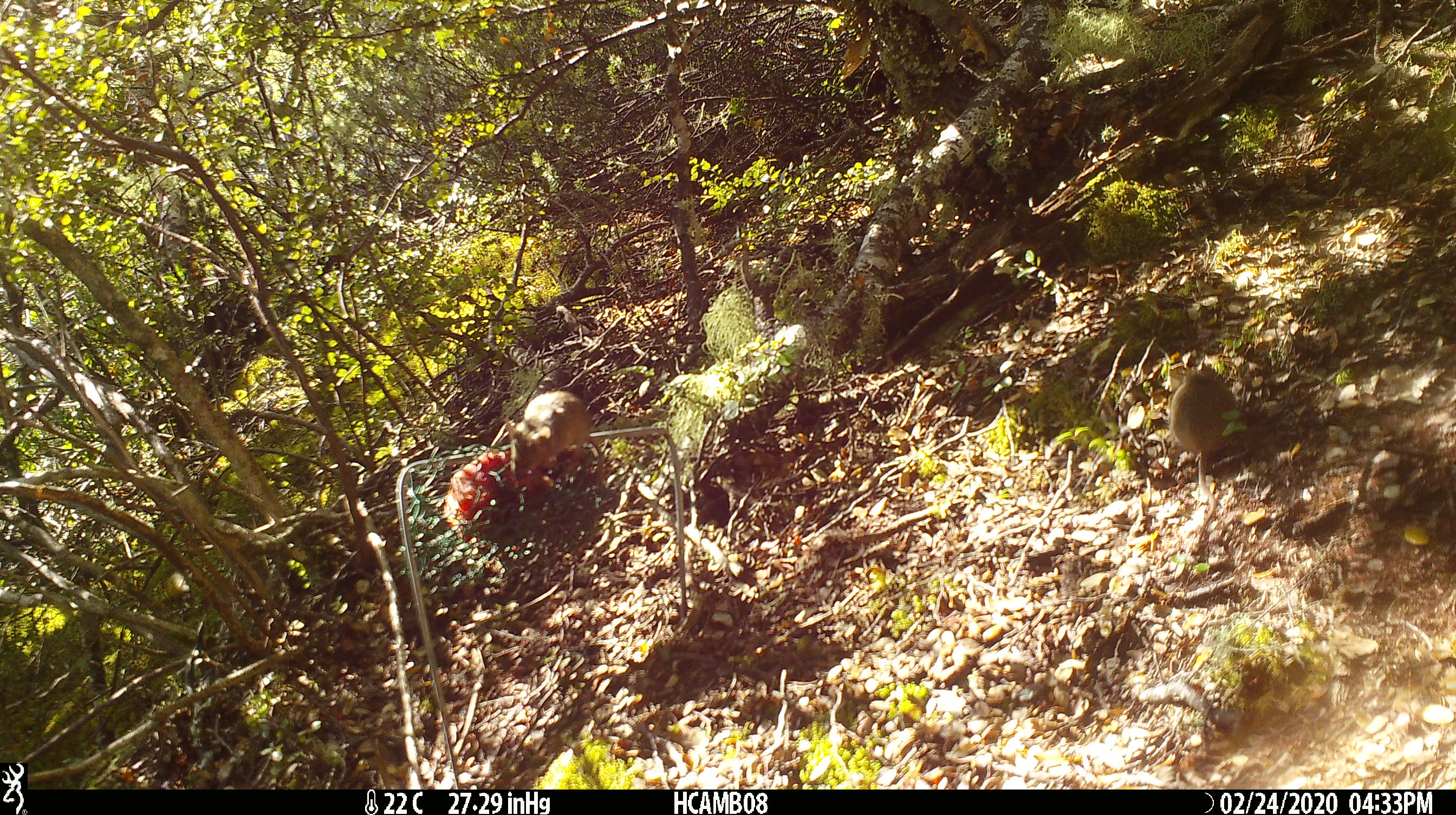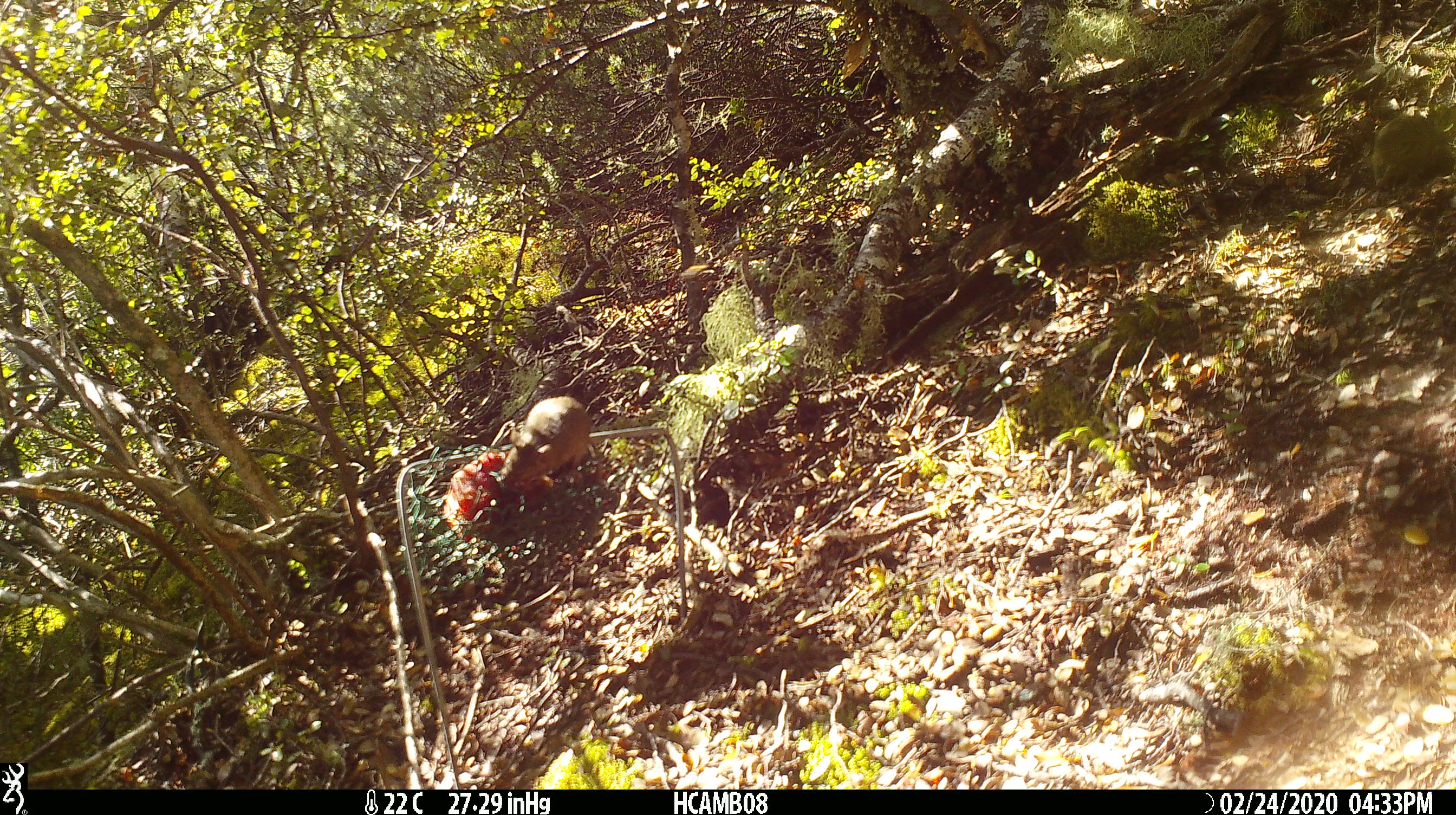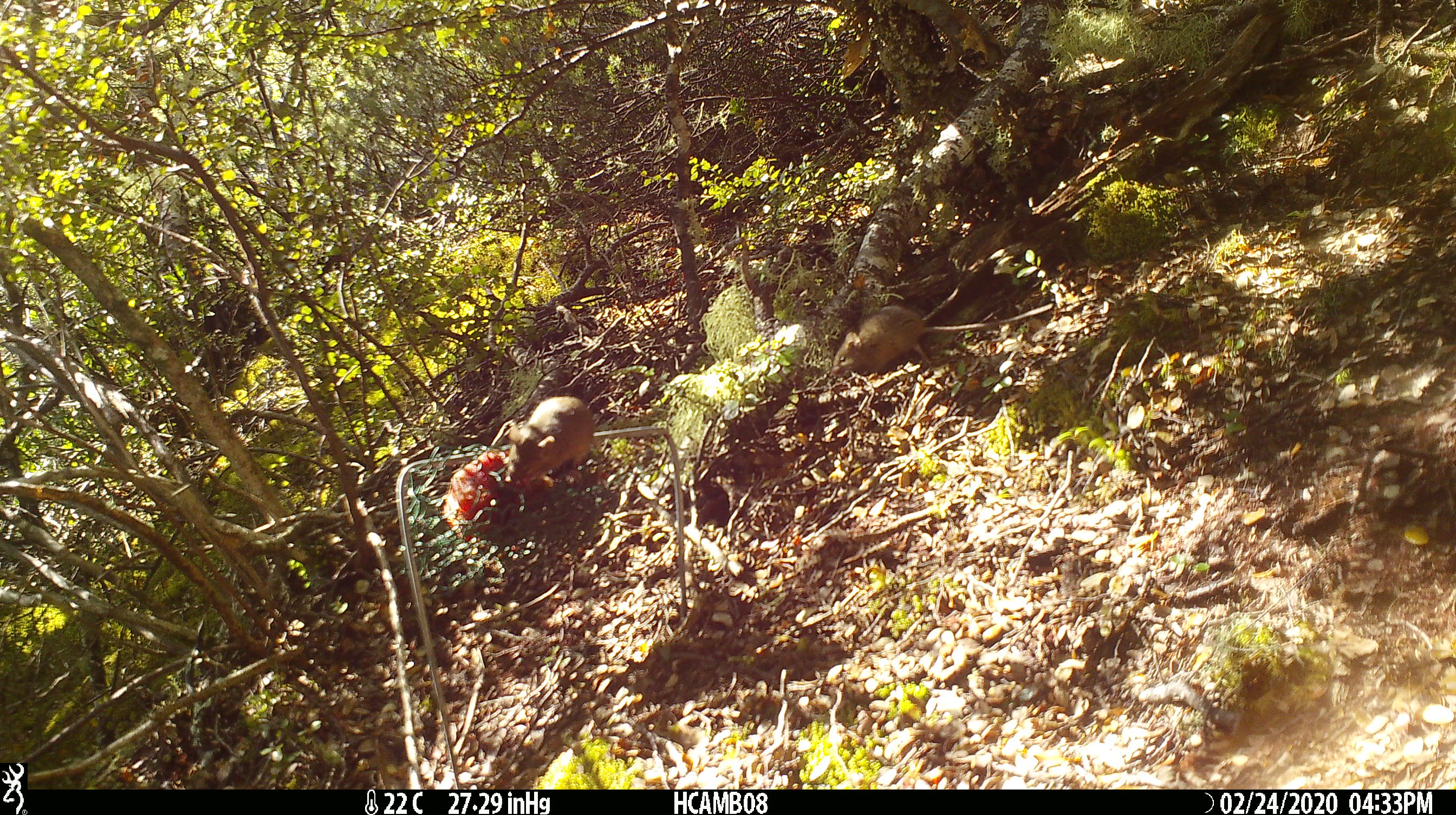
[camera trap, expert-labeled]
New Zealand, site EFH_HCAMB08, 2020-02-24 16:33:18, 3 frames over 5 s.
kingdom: Animalia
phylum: Chordata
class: Mammalia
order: Rodentia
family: Muridae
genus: Mus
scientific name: Mus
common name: mouse